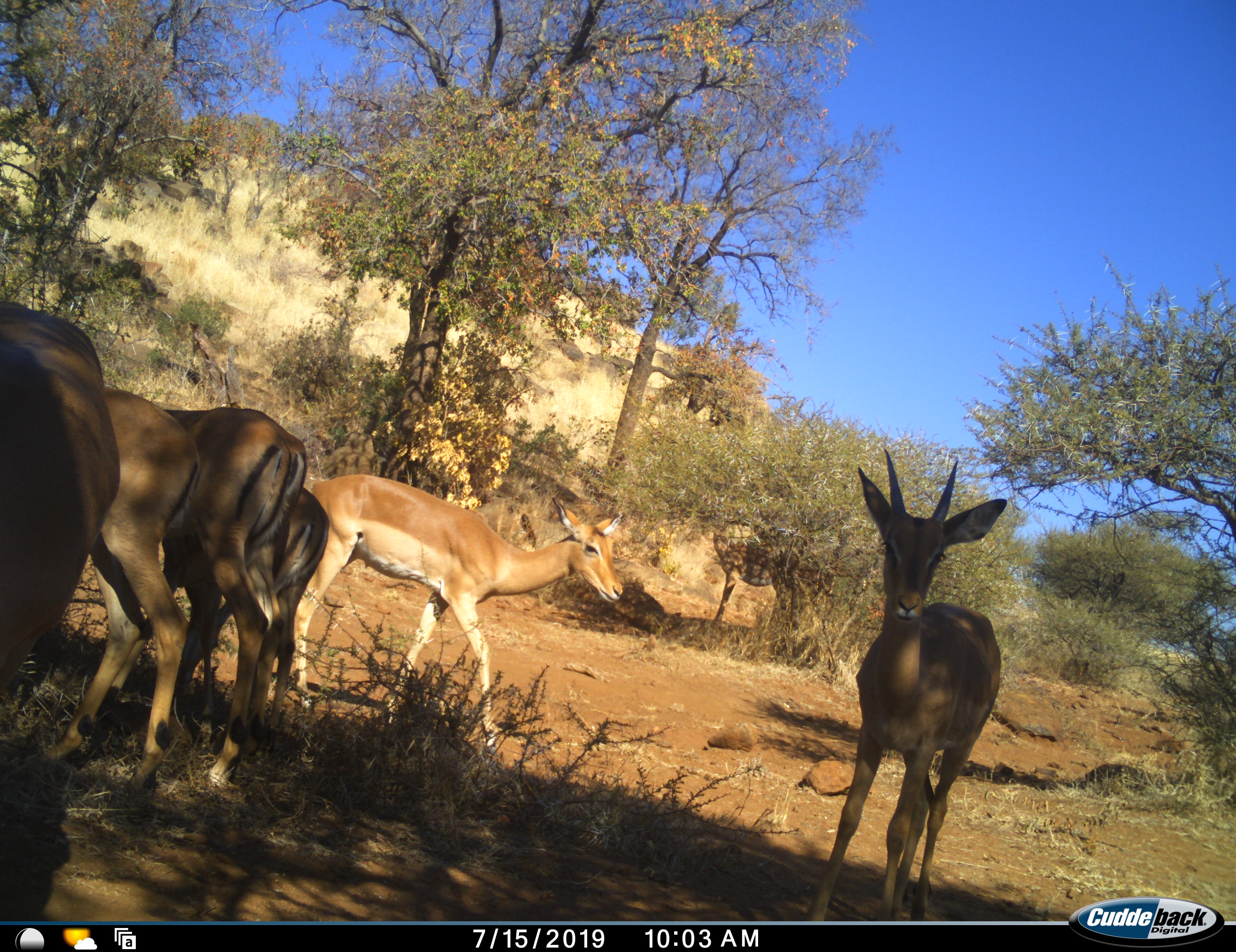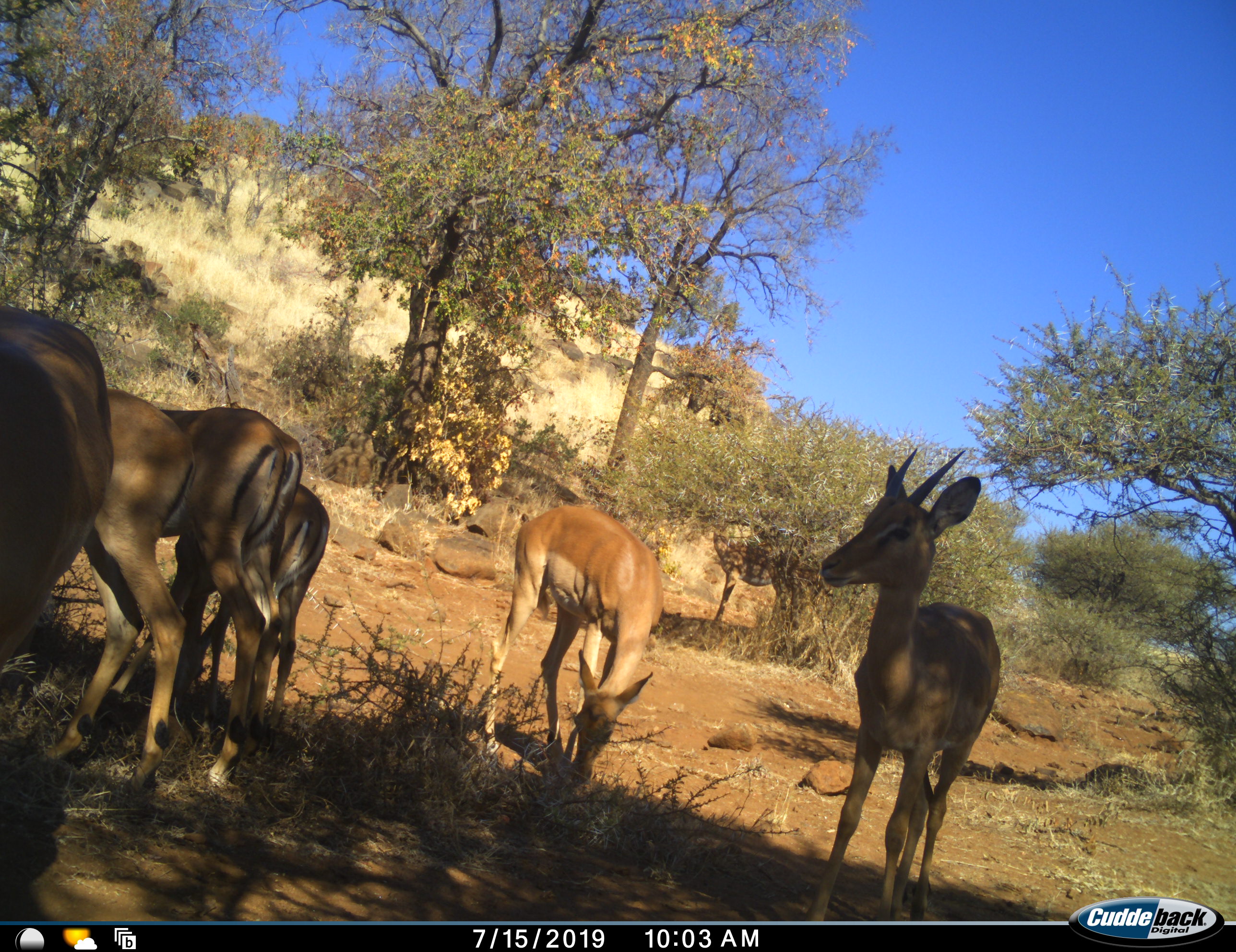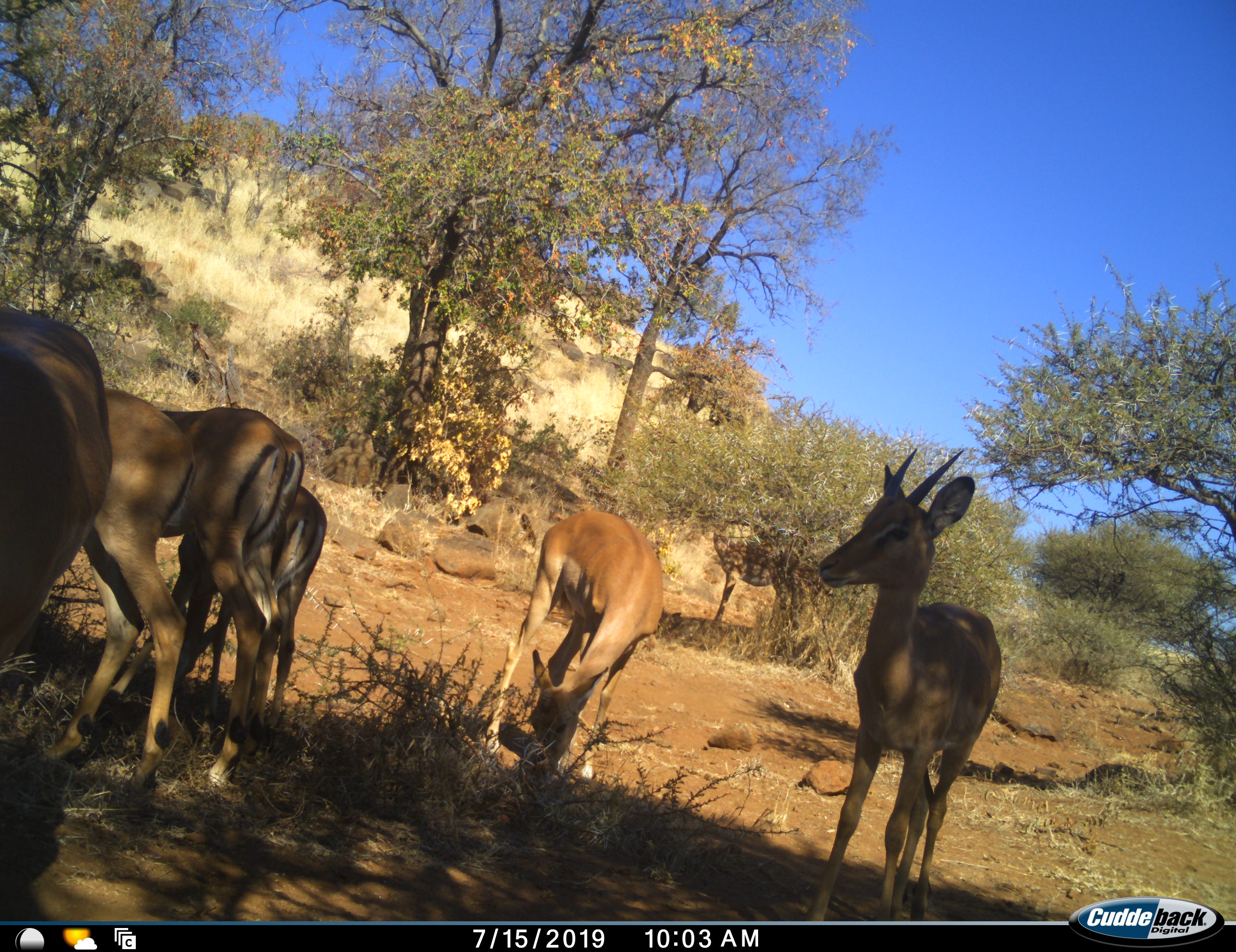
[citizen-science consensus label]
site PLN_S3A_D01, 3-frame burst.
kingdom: Animalia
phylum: Chordata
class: Mammalia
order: Artiodactyla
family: Bovidae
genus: Aepyceros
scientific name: Aepyceros melampus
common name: impala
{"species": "impala (Aepyceros melampus)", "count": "7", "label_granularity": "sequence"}